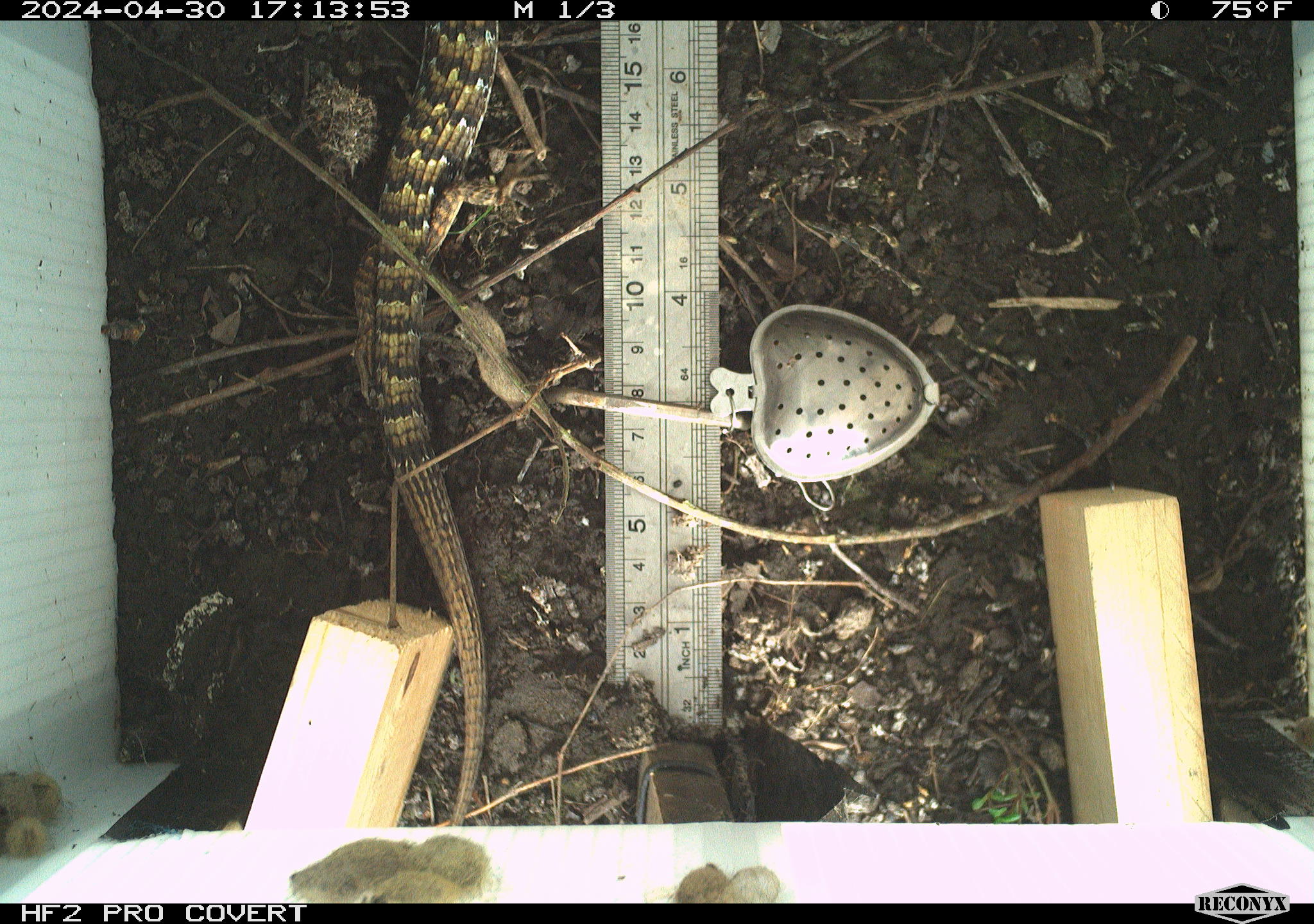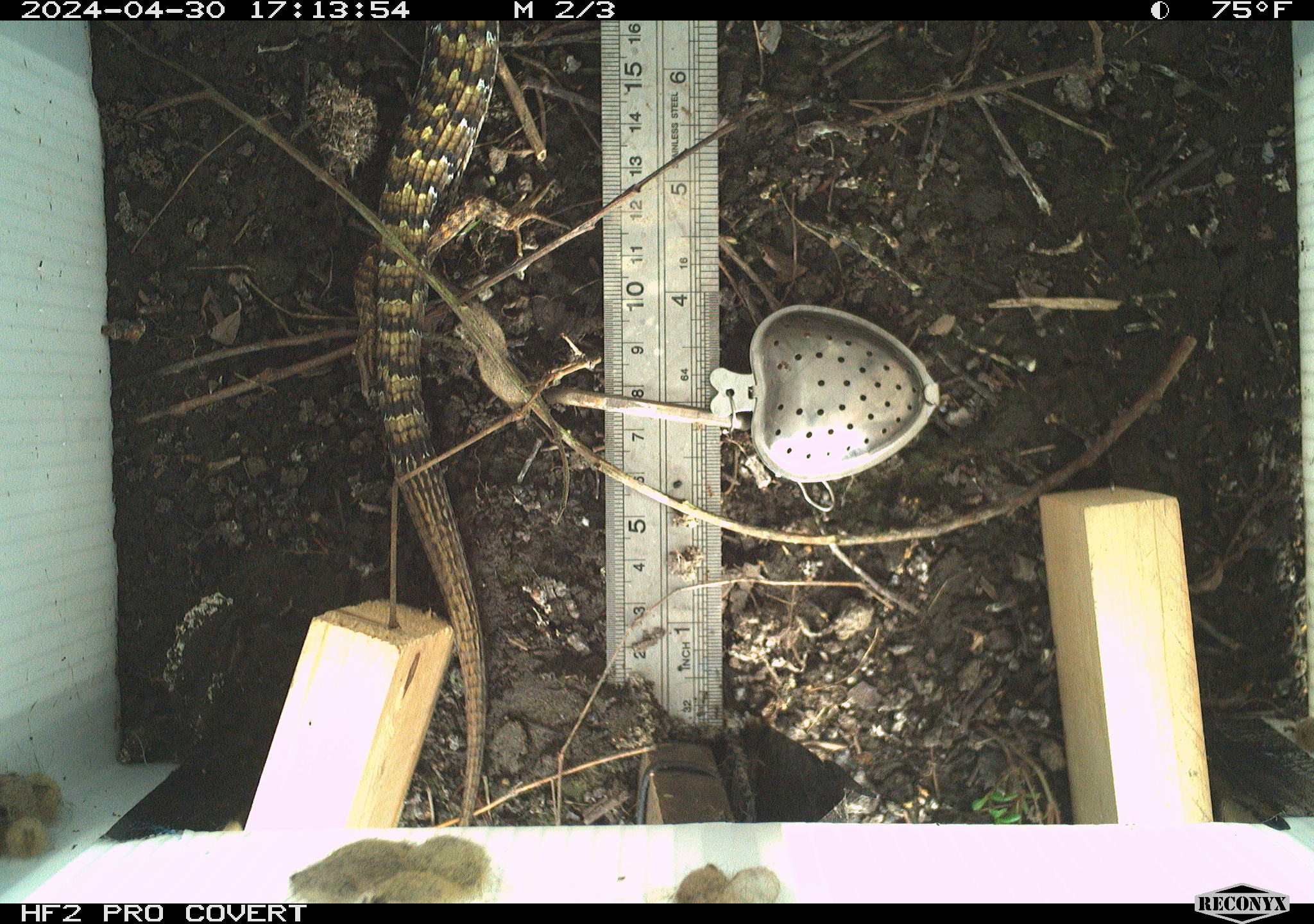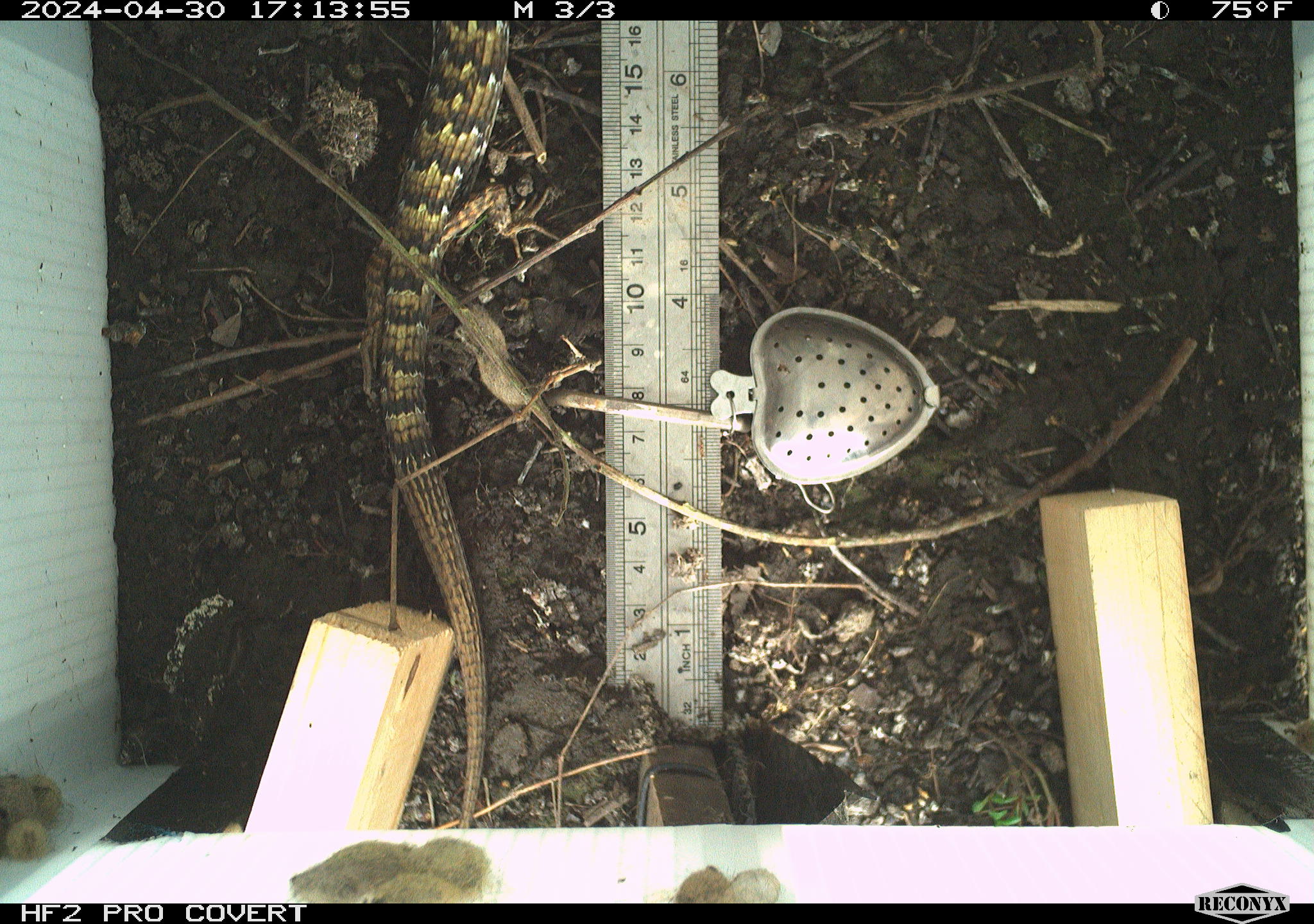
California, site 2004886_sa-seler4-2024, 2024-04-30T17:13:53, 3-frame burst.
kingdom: Animalia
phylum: Chordata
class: Reptilia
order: Squamata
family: Anguidae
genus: Elgaria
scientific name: Elgaria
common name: alligator lizards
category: elgaria species